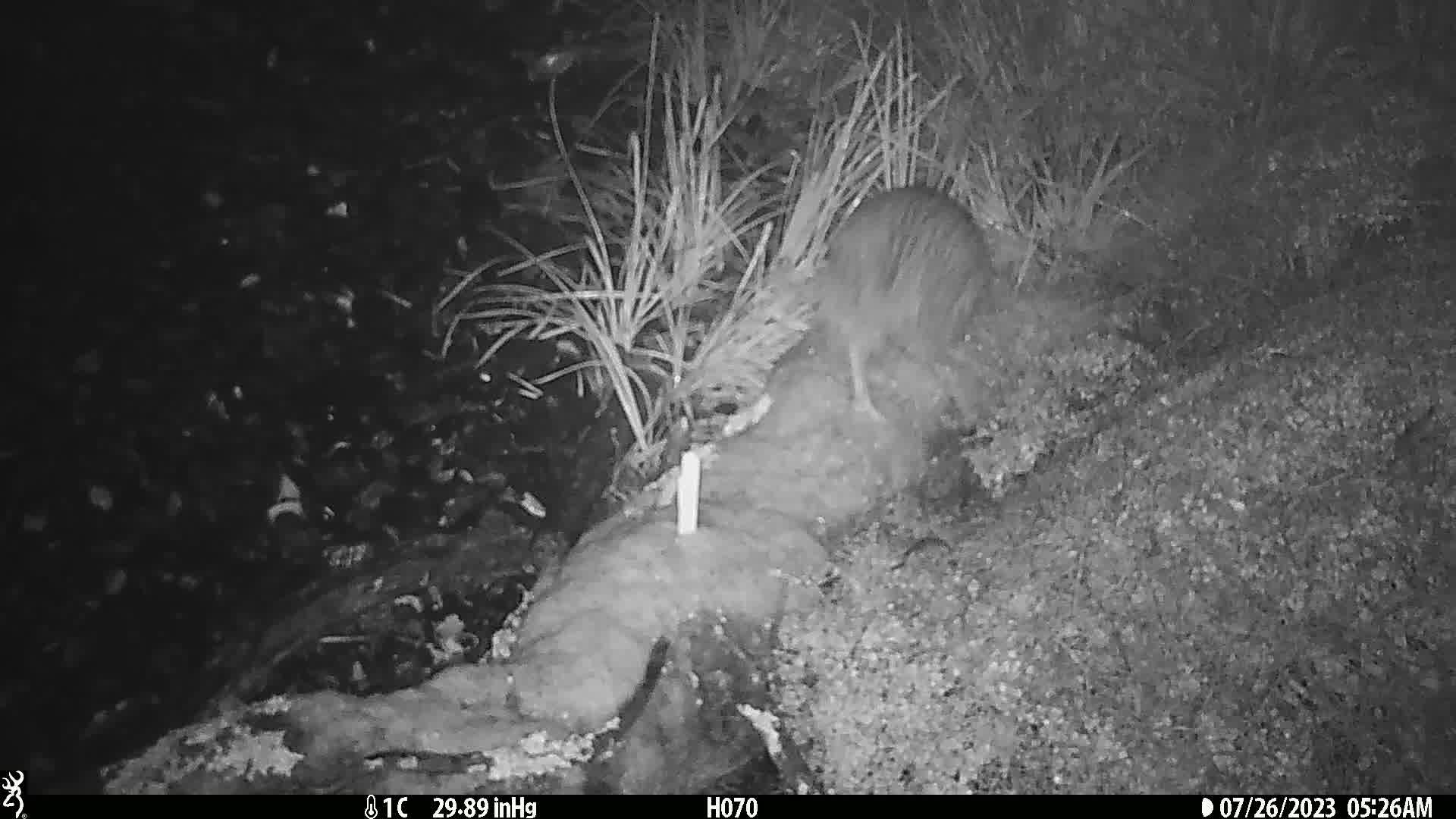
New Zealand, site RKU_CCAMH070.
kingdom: Animalia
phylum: Chordata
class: Aves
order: Apterygiformes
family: Apterygidae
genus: Apteryx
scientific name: Apteryx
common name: kiwi